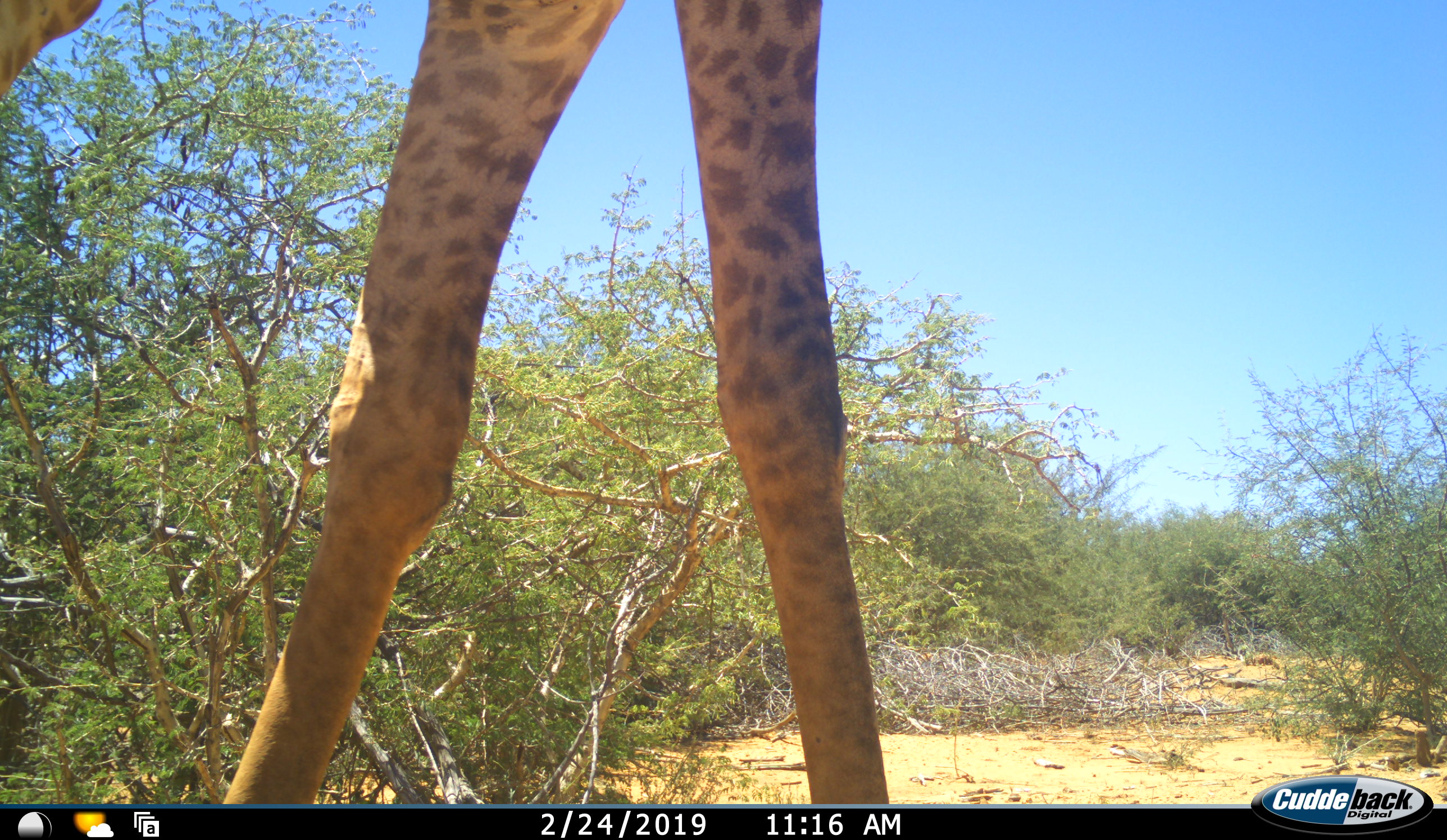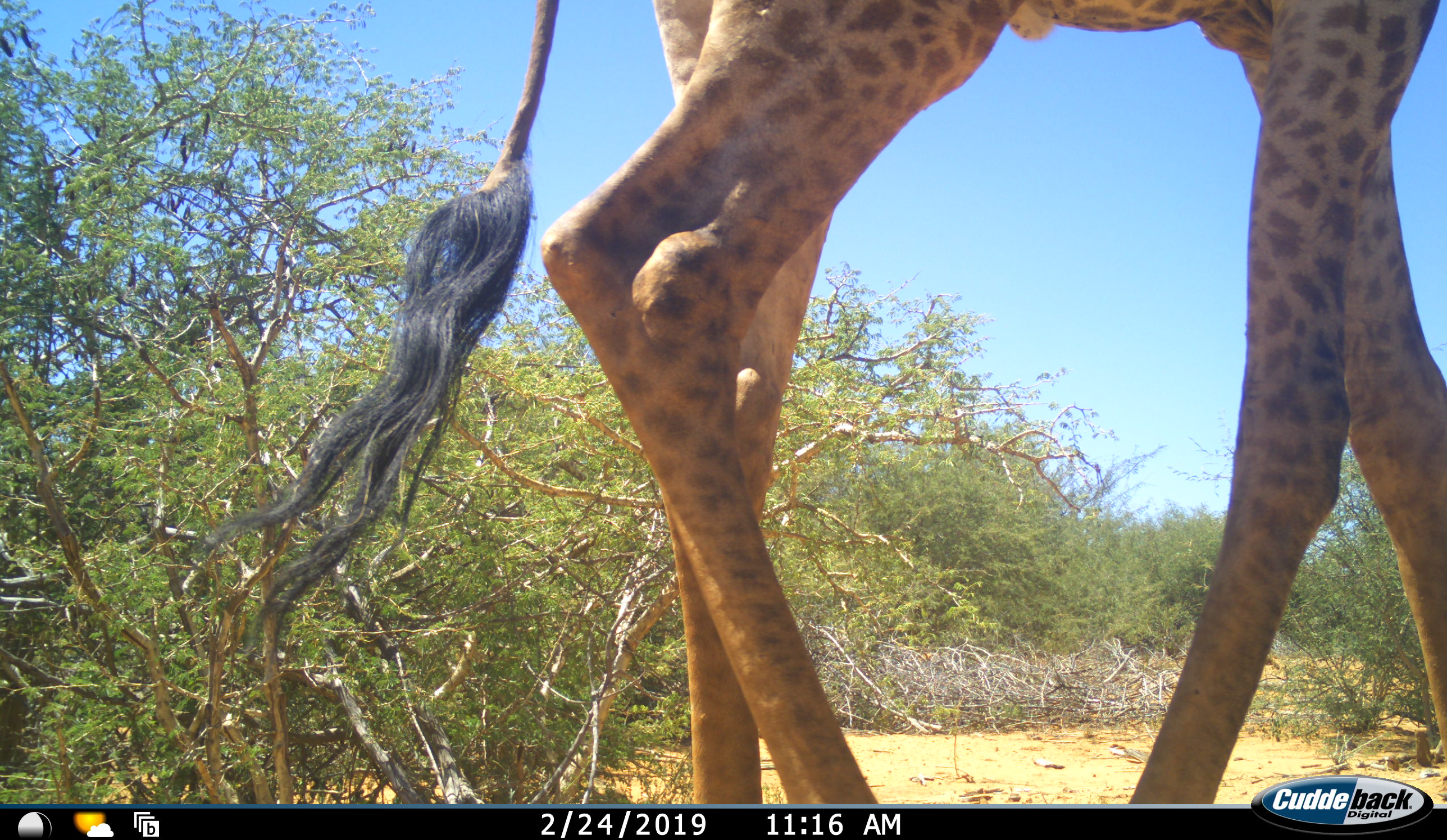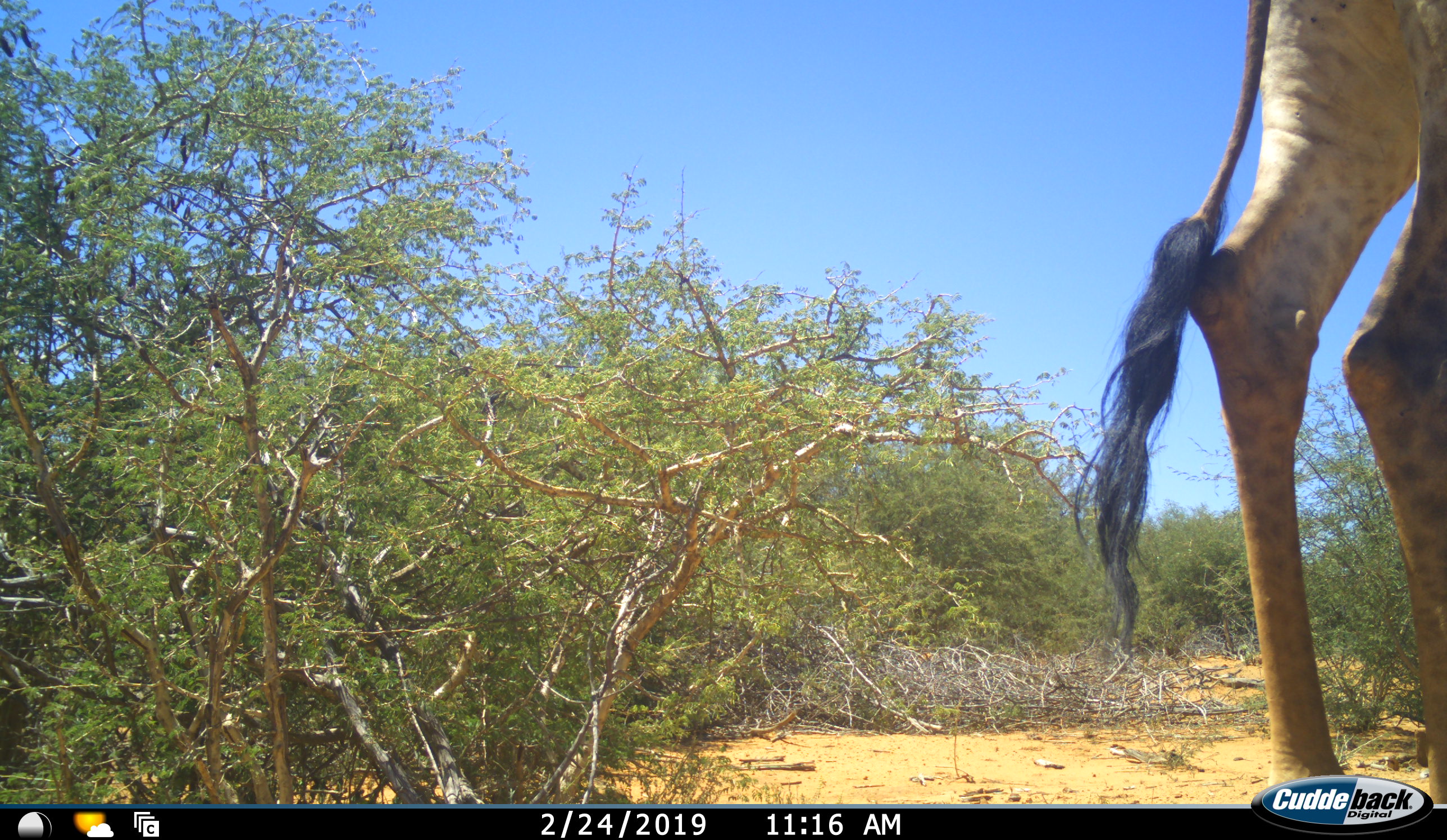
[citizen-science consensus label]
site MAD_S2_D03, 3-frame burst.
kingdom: Animalia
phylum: Chordata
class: Mammalia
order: Artiodactyla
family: Giraffidae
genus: Giraffa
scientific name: Giraffa camelopardalis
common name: giraffe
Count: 1.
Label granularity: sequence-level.